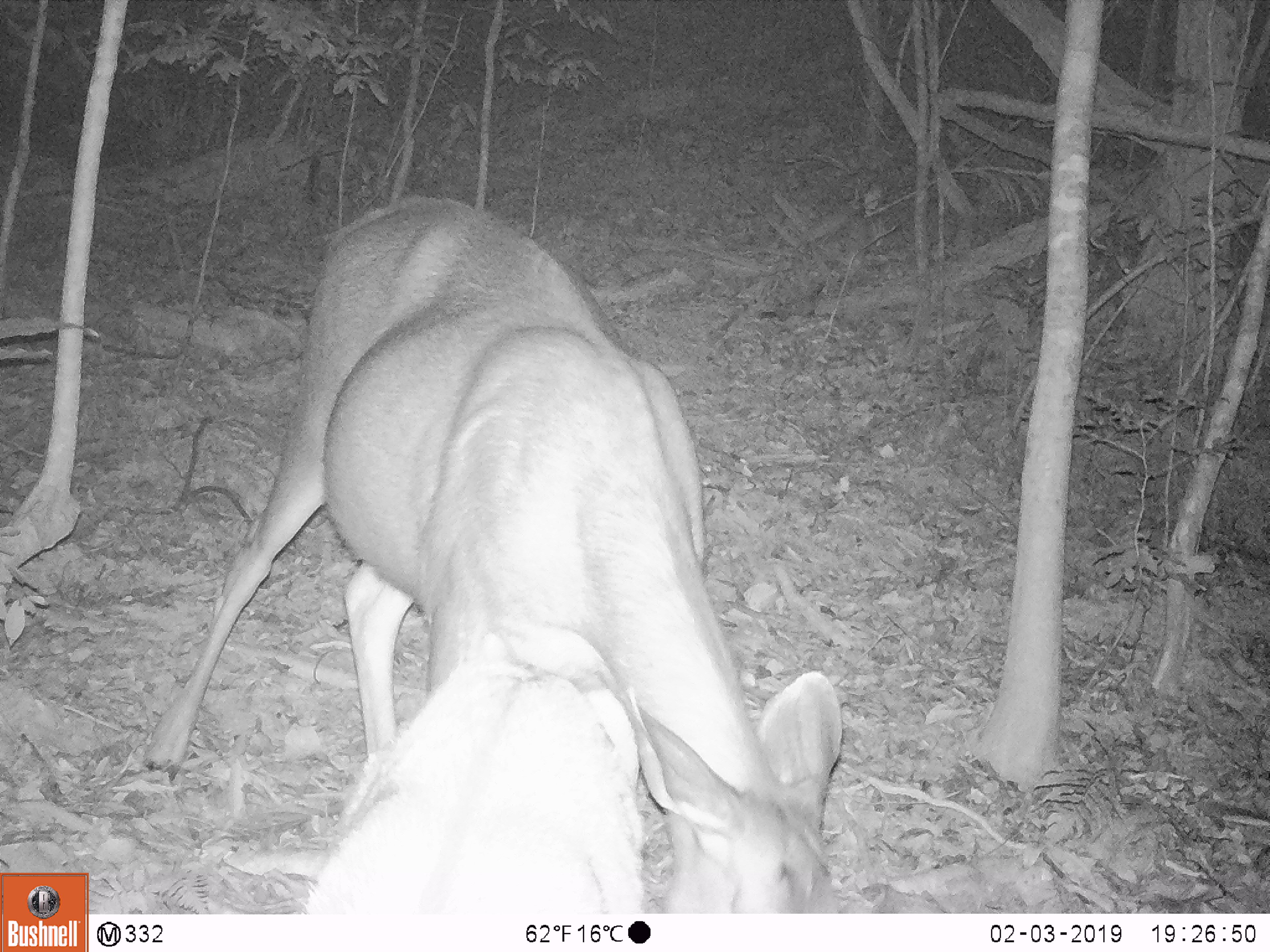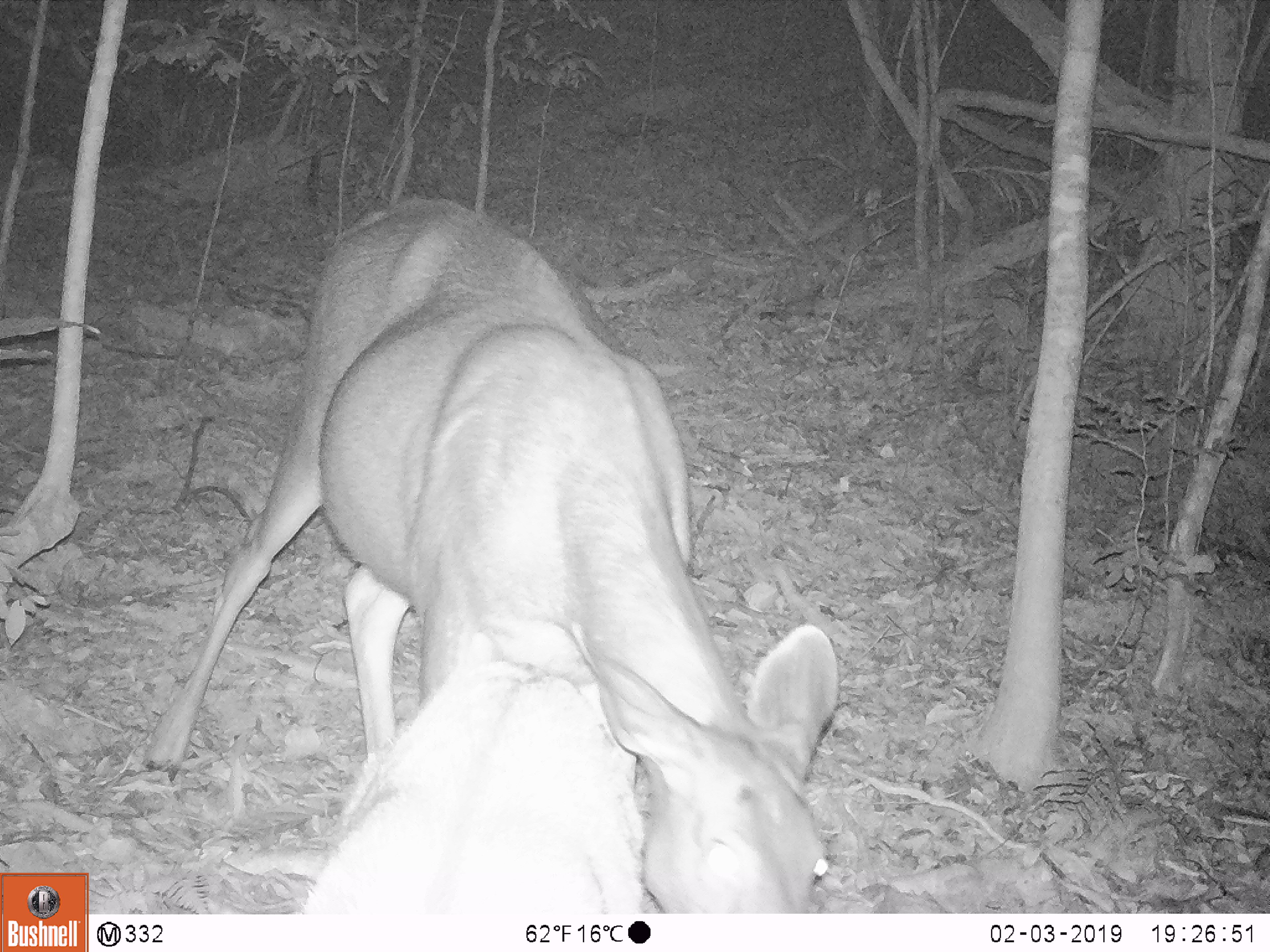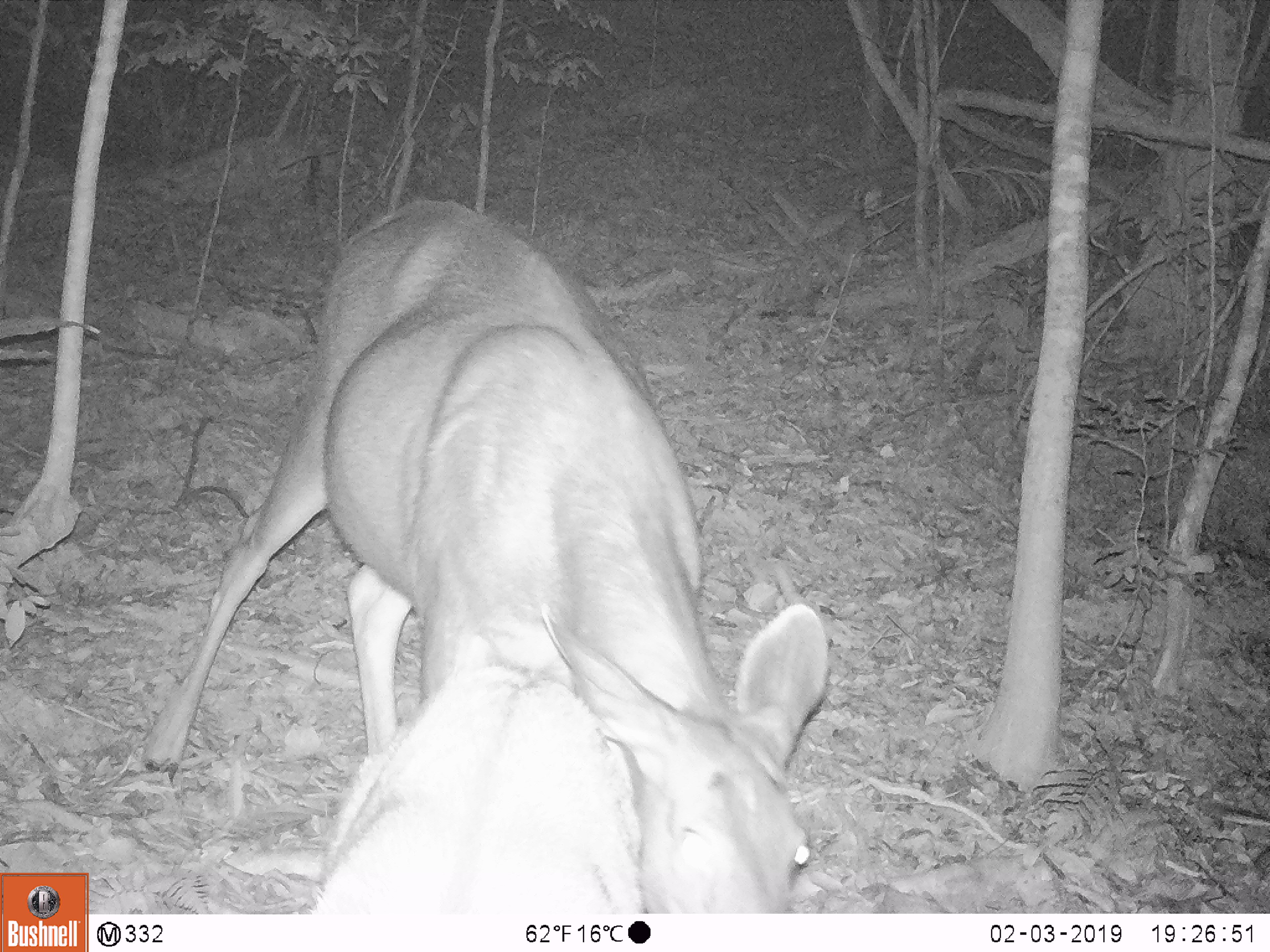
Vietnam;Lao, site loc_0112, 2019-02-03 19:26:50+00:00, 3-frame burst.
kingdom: Animalia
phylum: Chordata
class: Mammalia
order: Artiodactyla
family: Cervidae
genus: Rusa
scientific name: Rusa unicolor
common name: sambar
Sambar (Rusa unicolor). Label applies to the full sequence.